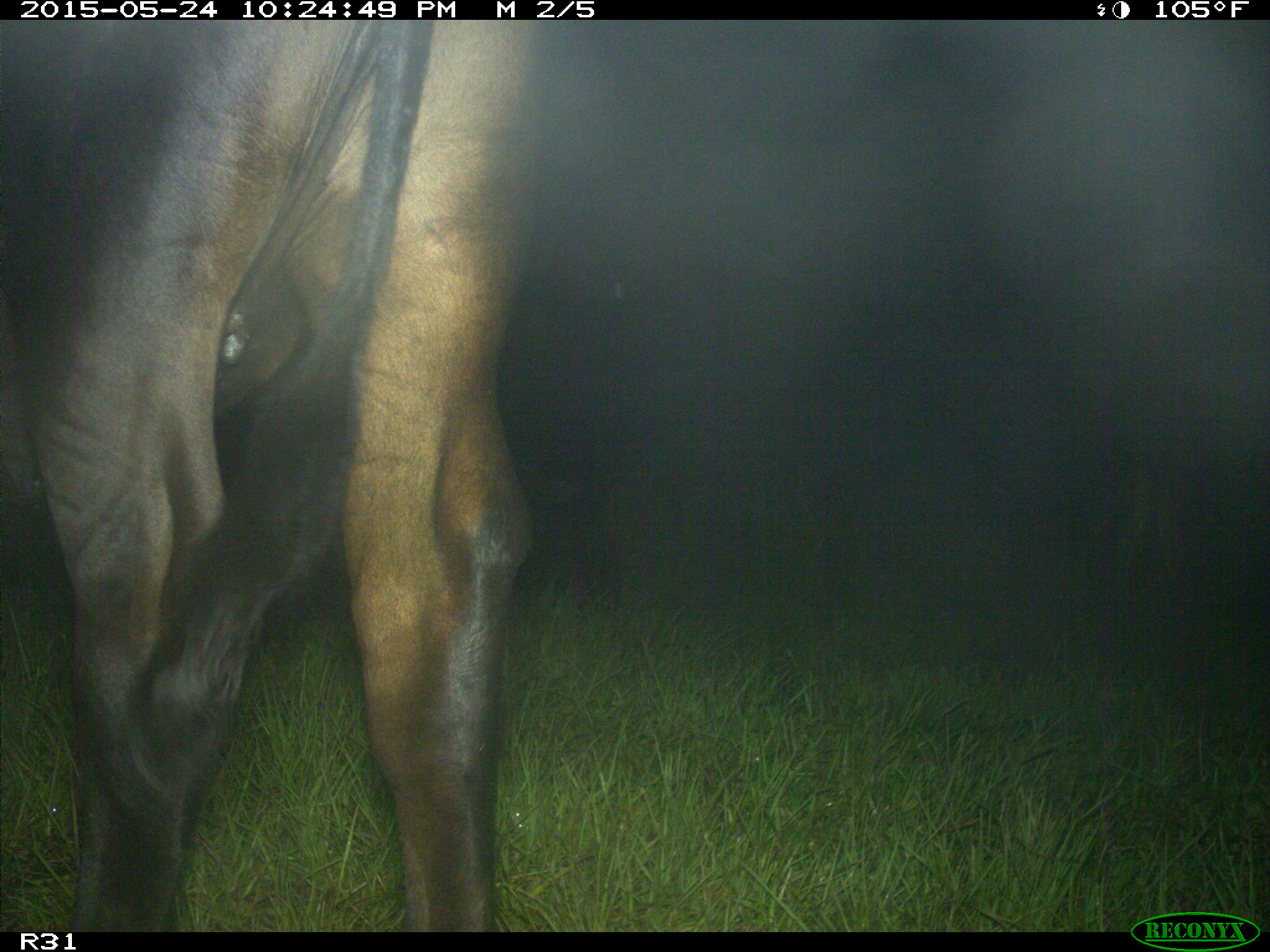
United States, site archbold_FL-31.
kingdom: Animalia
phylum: Chordata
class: Mammalia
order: Artiodactyla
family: Bovidae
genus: Bos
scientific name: Bos taurus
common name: domestic cow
Bos taurus (domestic cow).